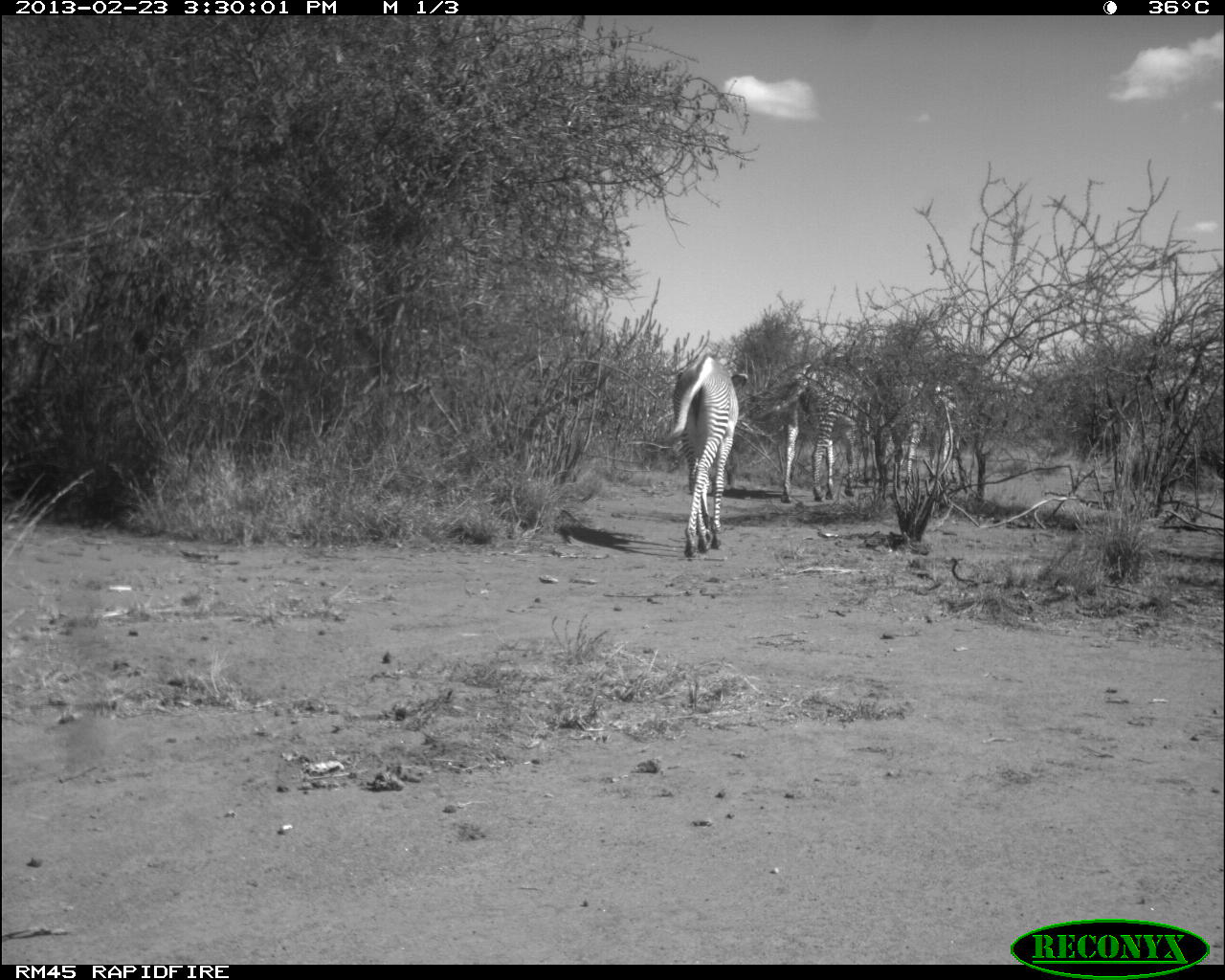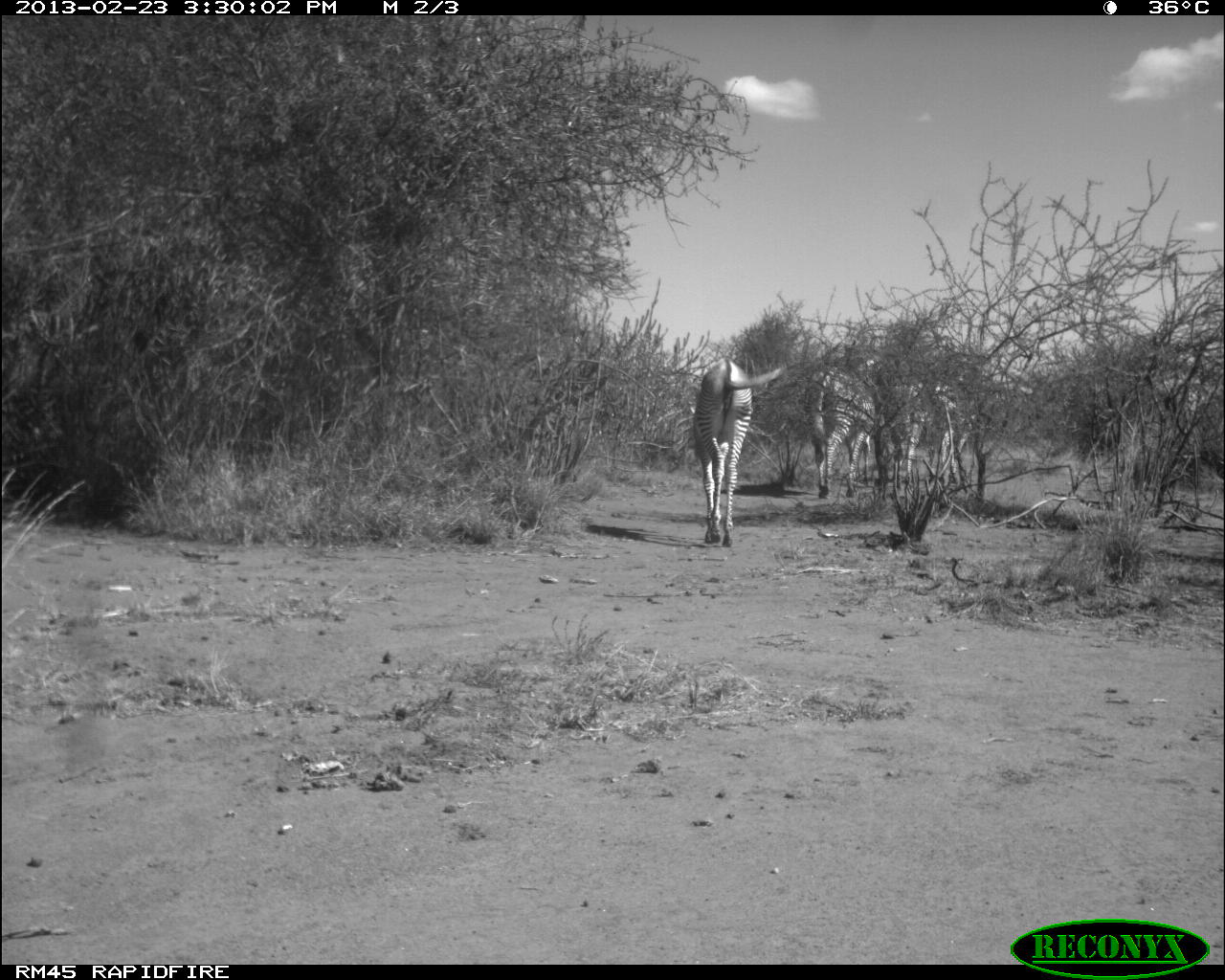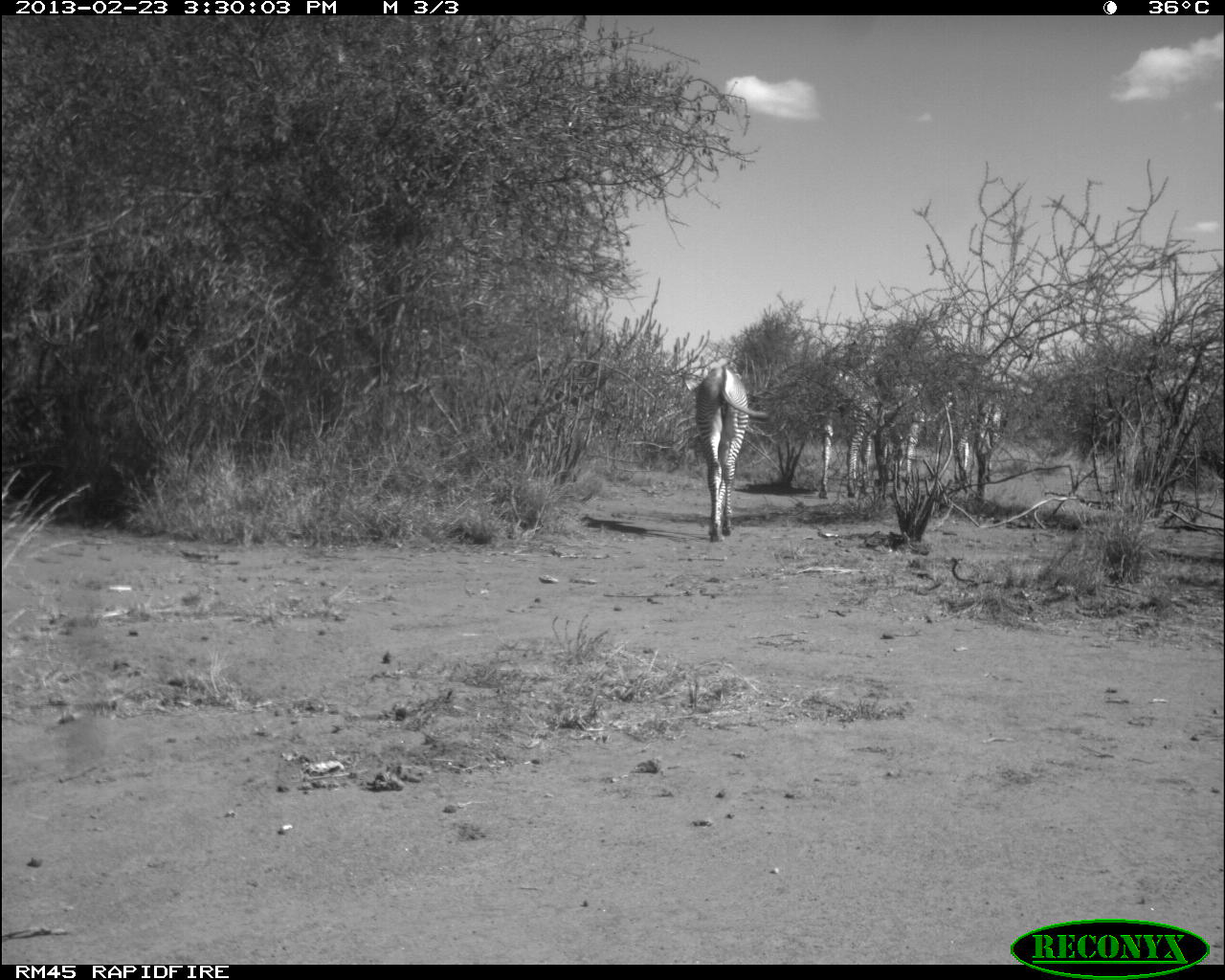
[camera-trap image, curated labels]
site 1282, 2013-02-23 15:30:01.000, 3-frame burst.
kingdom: Animalia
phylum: Chordata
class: Mammalia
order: Perissodactyla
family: Equidae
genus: Equus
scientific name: Equus grevyi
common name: grévy's zebra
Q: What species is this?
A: Equus grevyi (grévy's zebra).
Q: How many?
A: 3.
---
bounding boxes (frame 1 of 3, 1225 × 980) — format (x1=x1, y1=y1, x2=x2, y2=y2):
equus grevyi: (x1=663, y1=353, x2=747, y2=561); (x1=781, y1=360, x2=871, y2=504); (x1=883, y1=378, x2=959, y2=478)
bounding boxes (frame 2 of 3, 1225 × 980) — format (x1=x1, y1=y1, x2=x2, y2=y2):
equus grevyi: (x1=694, y1=355, x2=784, y2=548); (x1=807, y1=351, x2=881, y2=499)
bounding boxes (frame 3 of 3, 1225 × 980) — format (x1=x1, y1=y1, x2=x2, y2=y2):
equus grevyi: (x1=818, y1=355, x2=952, y2=498); (x1=698, y1=366, x2=768, y2=542); (x1=931, y1=388, x2=1007, y2=487)